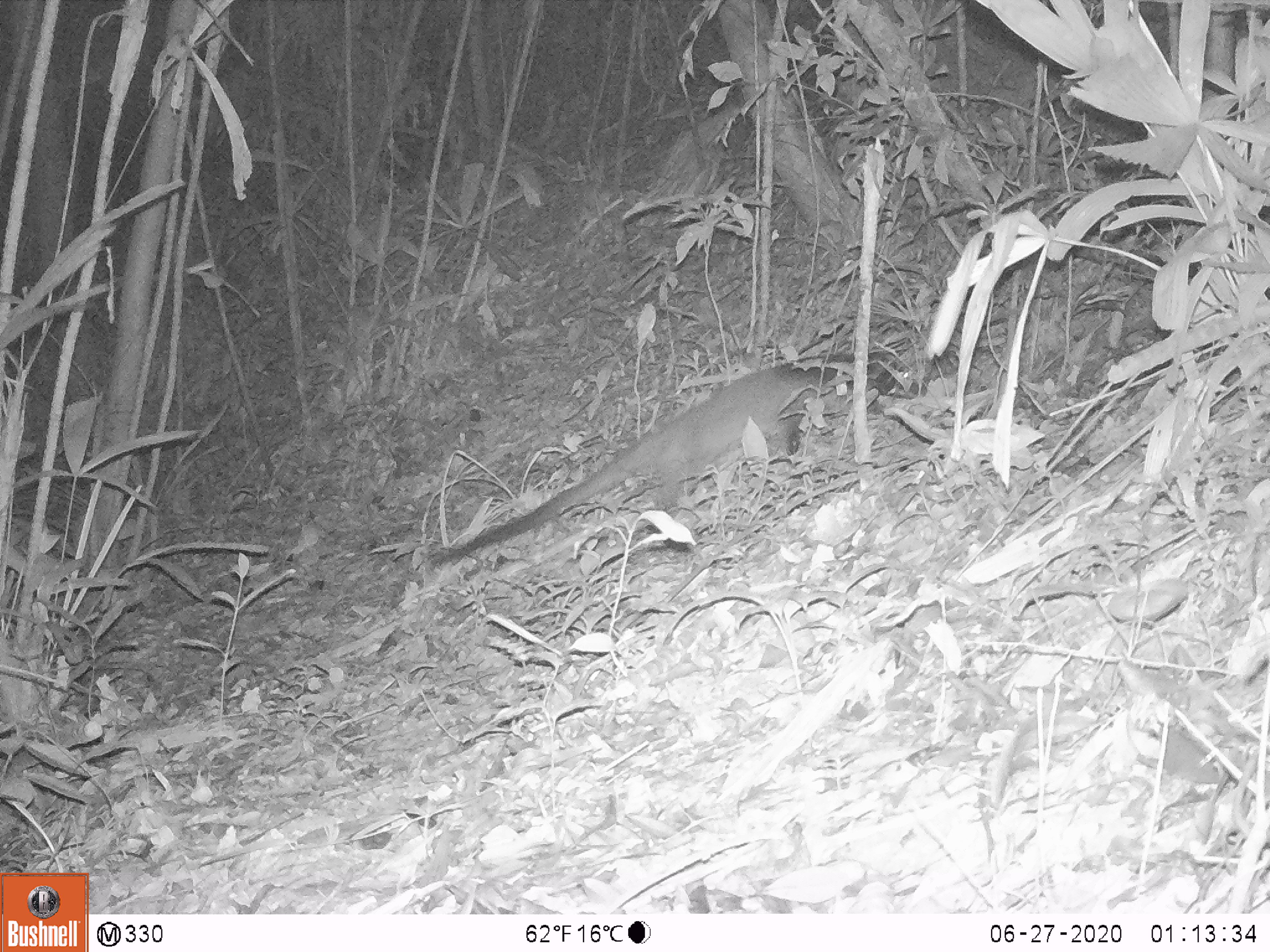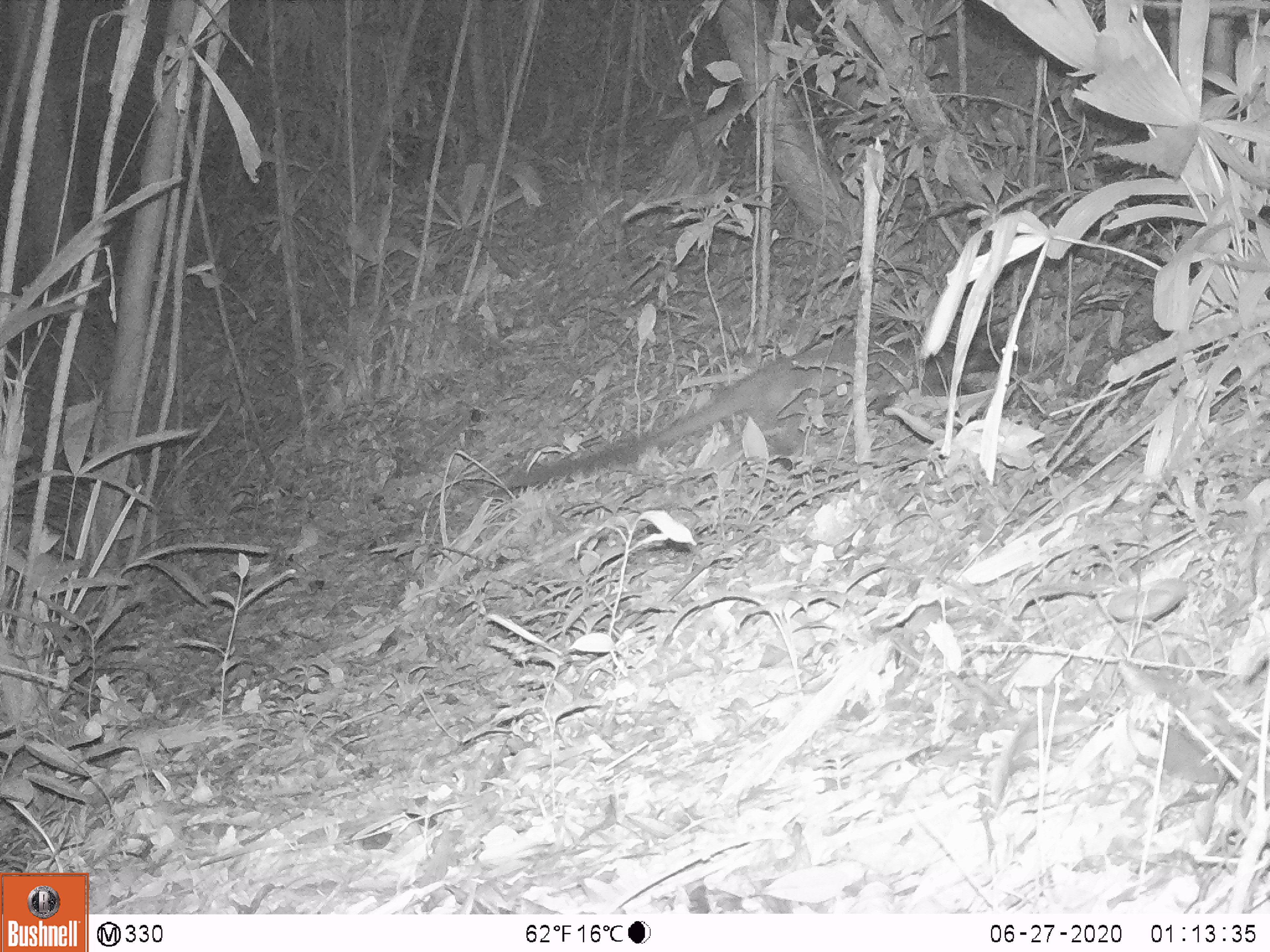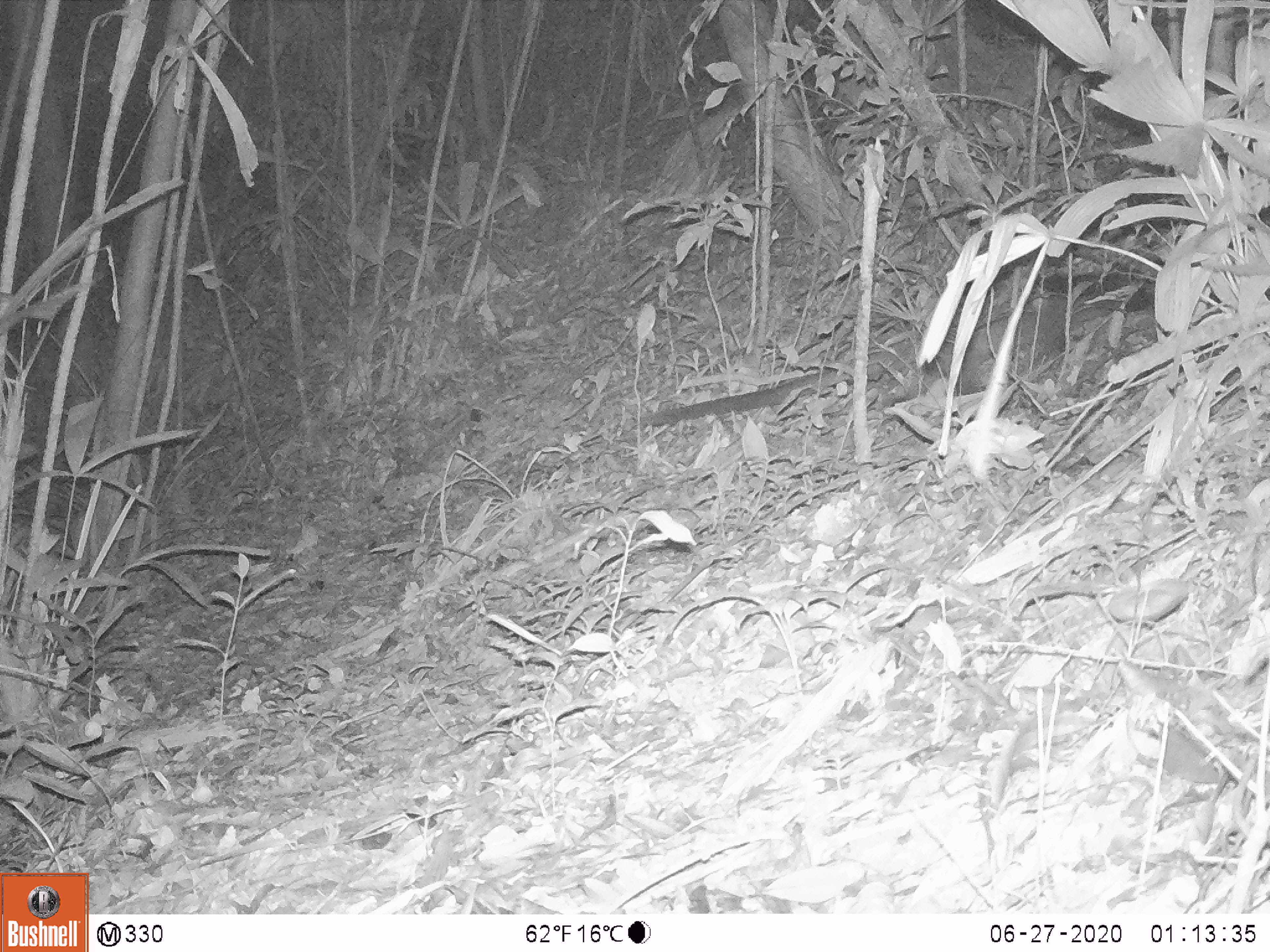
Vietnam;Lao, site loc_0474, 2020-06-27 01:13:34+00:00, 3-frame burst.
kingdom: Animalia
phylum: Chordata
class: Mammalia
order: Carnivora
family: Viverridae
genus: Paguma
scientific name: Paguma larvata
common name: masked palm civet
Masked palm civet (Paguma larvata). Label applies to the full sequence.